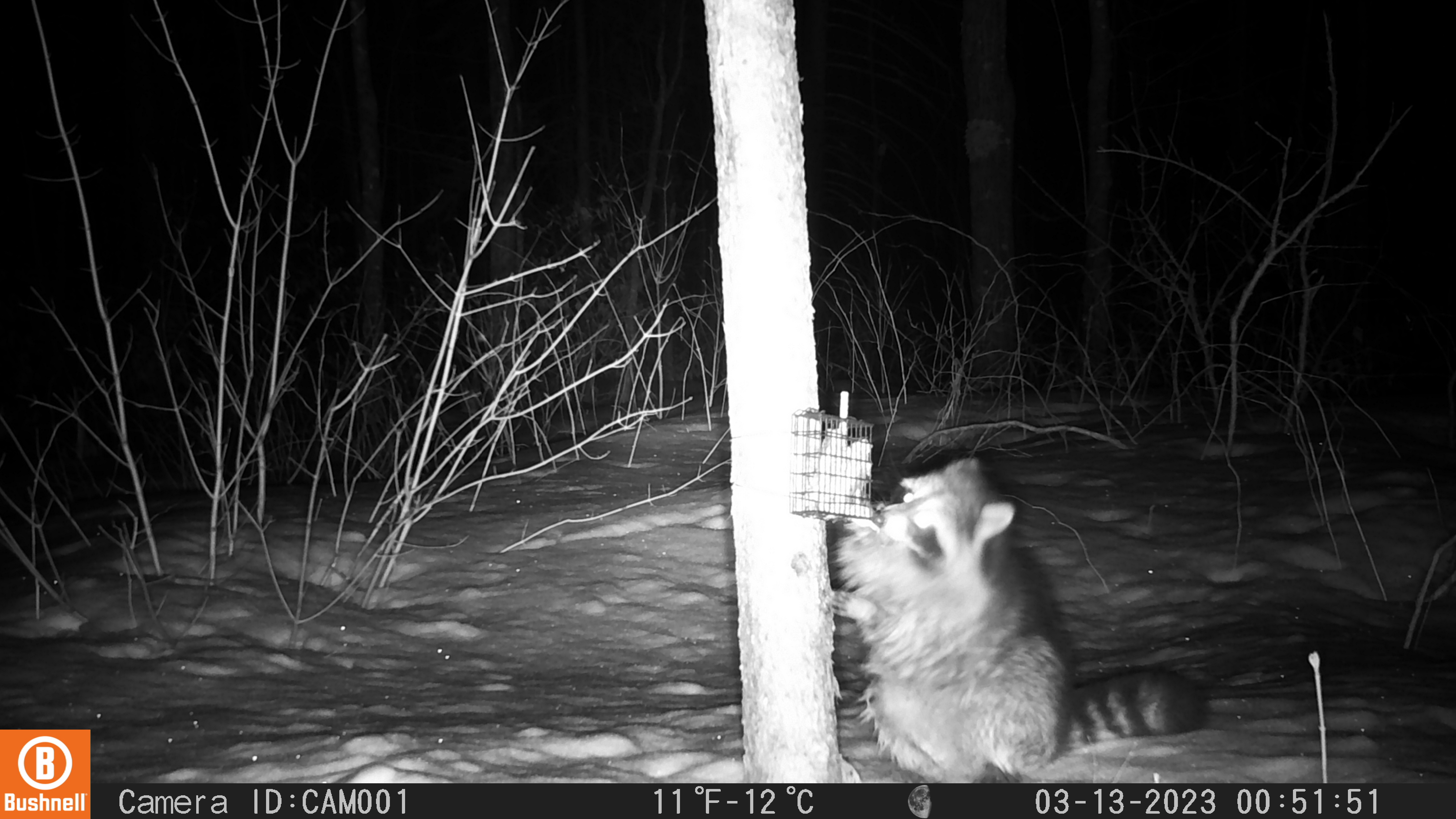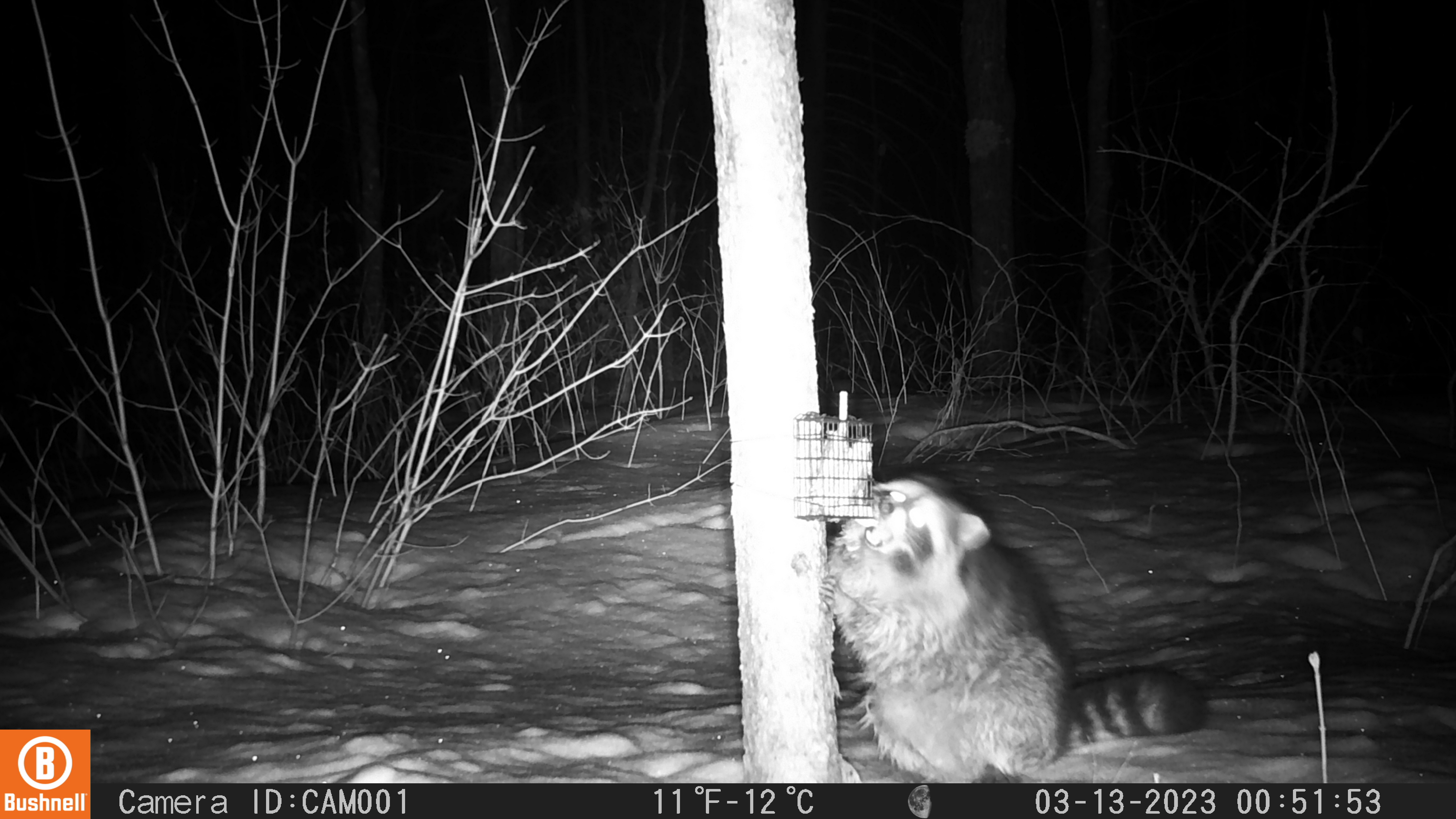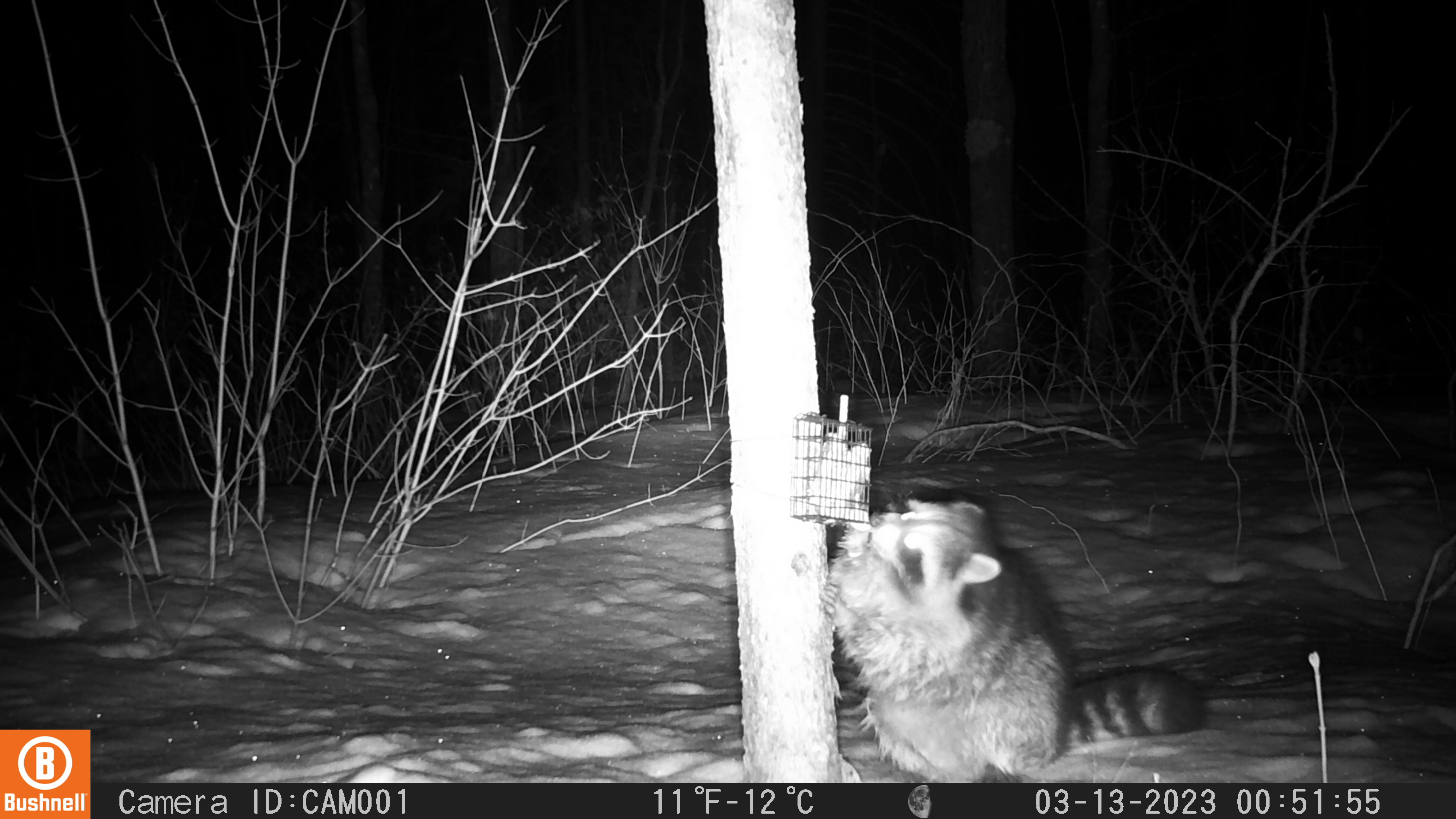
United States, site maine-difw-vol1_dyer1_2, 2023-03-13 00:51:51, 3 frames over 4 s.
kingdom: Animalia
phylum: Chordata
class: Mammalia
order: Carnivora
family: Procyonidae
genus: Procyon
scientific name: Procyon lotor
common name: raccoon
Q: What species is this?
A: Raccoon (Procyon lotor).